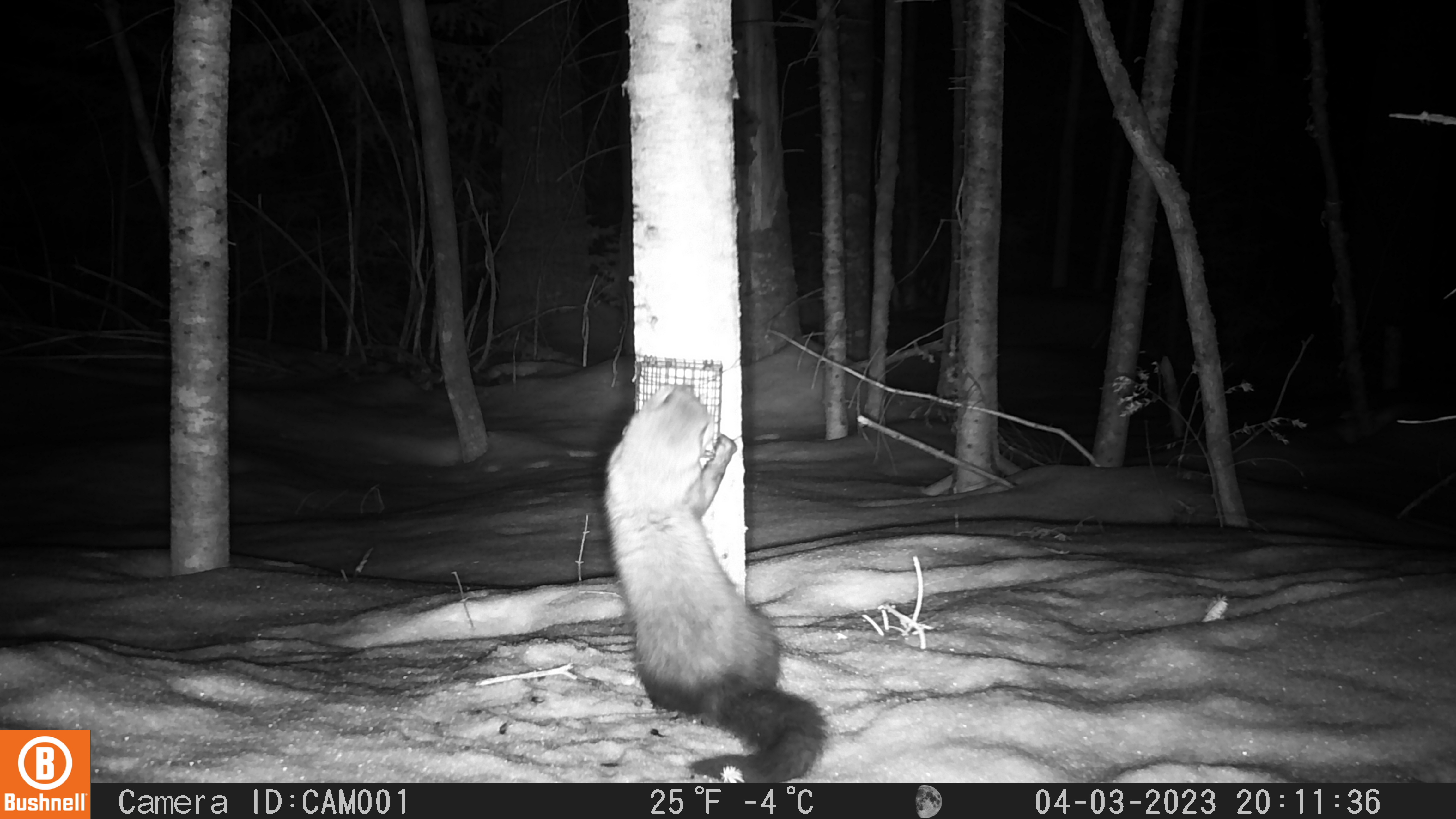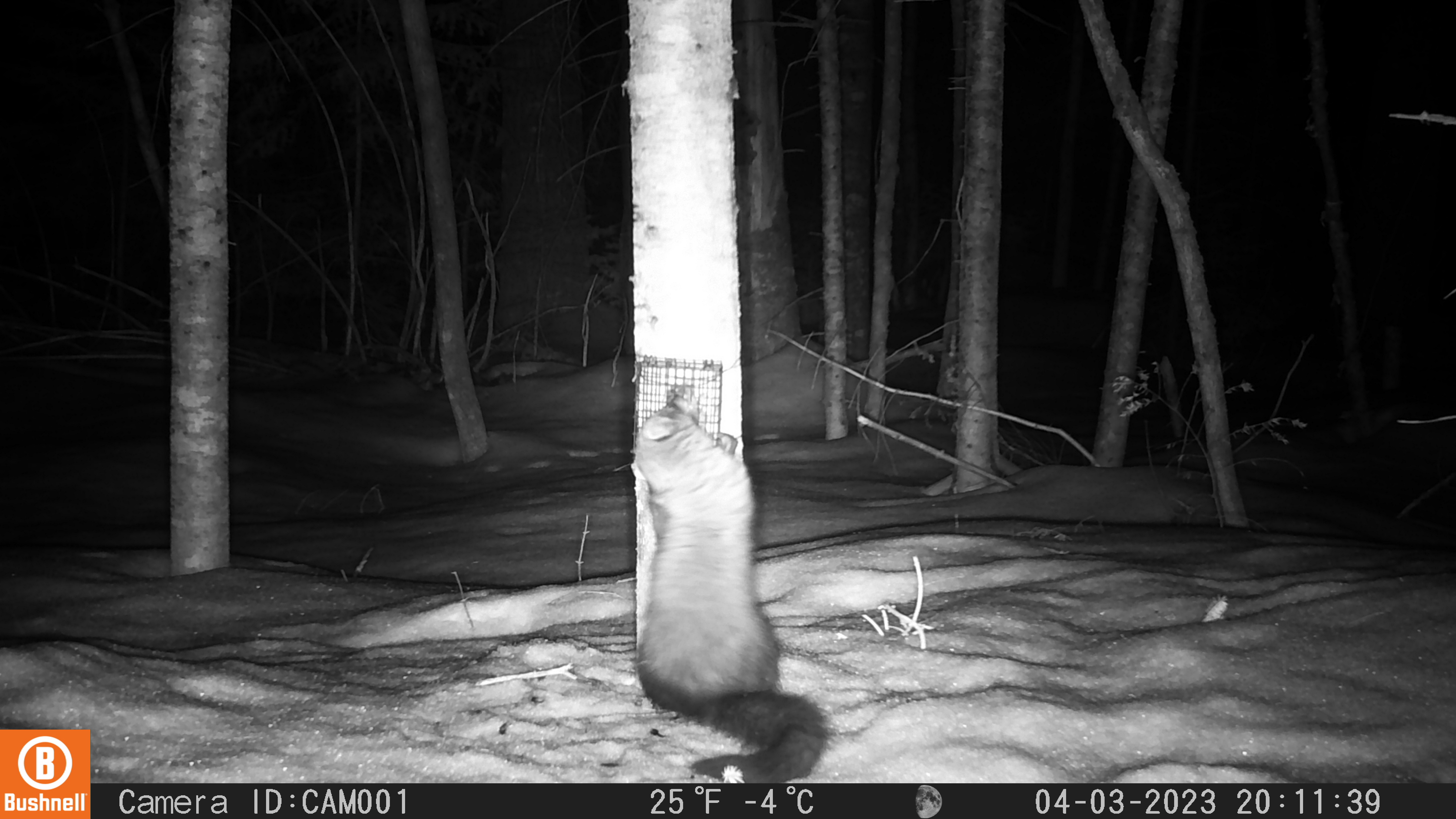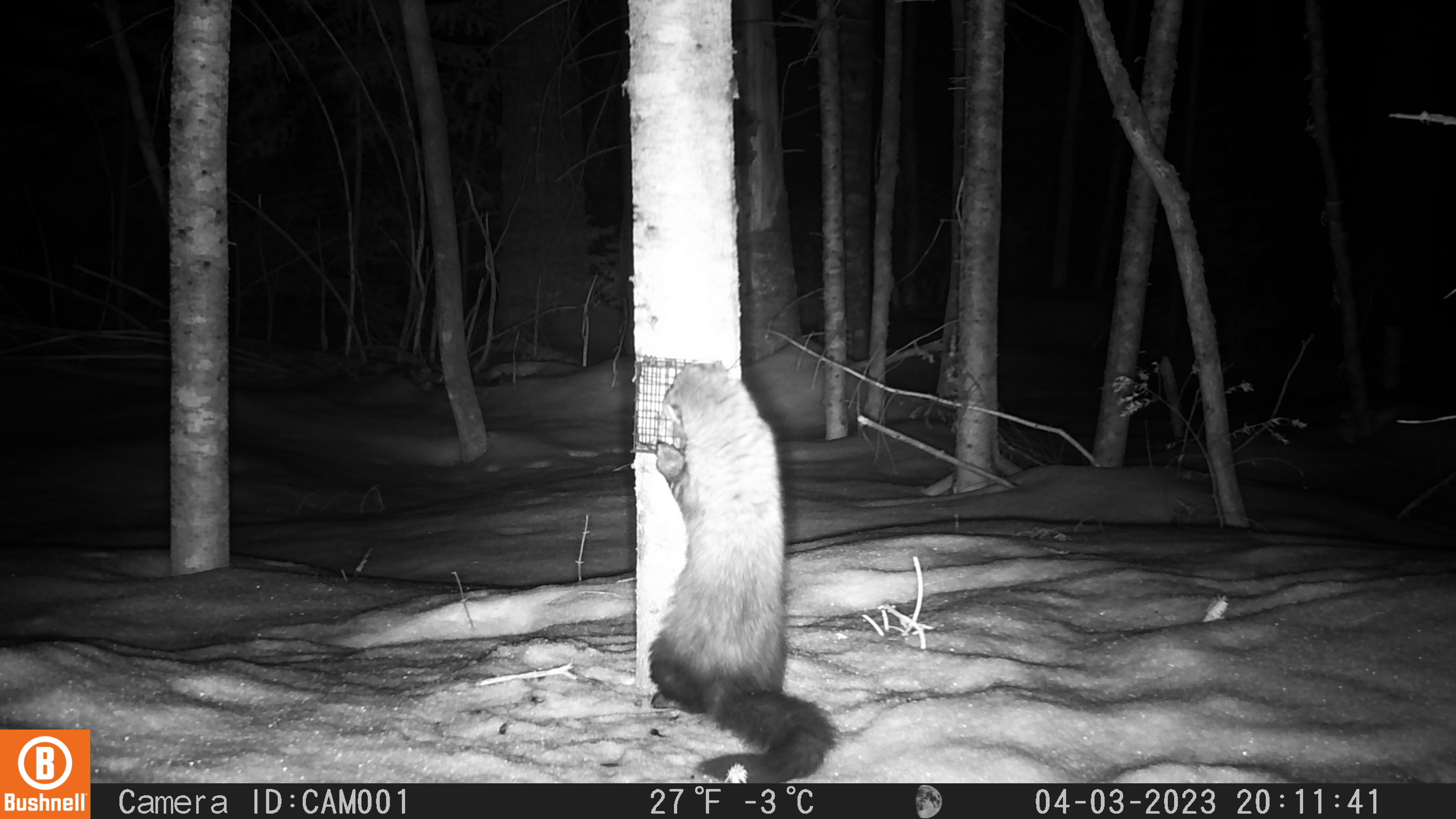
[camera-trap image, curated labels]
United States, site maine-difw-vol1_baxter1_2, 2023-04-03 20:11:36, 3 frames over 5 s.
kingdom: Animalia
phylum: Chordata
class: Mammalia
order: Carnivora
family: Mustelidae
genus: Pekania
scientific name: Pekania pennanti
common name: fisher